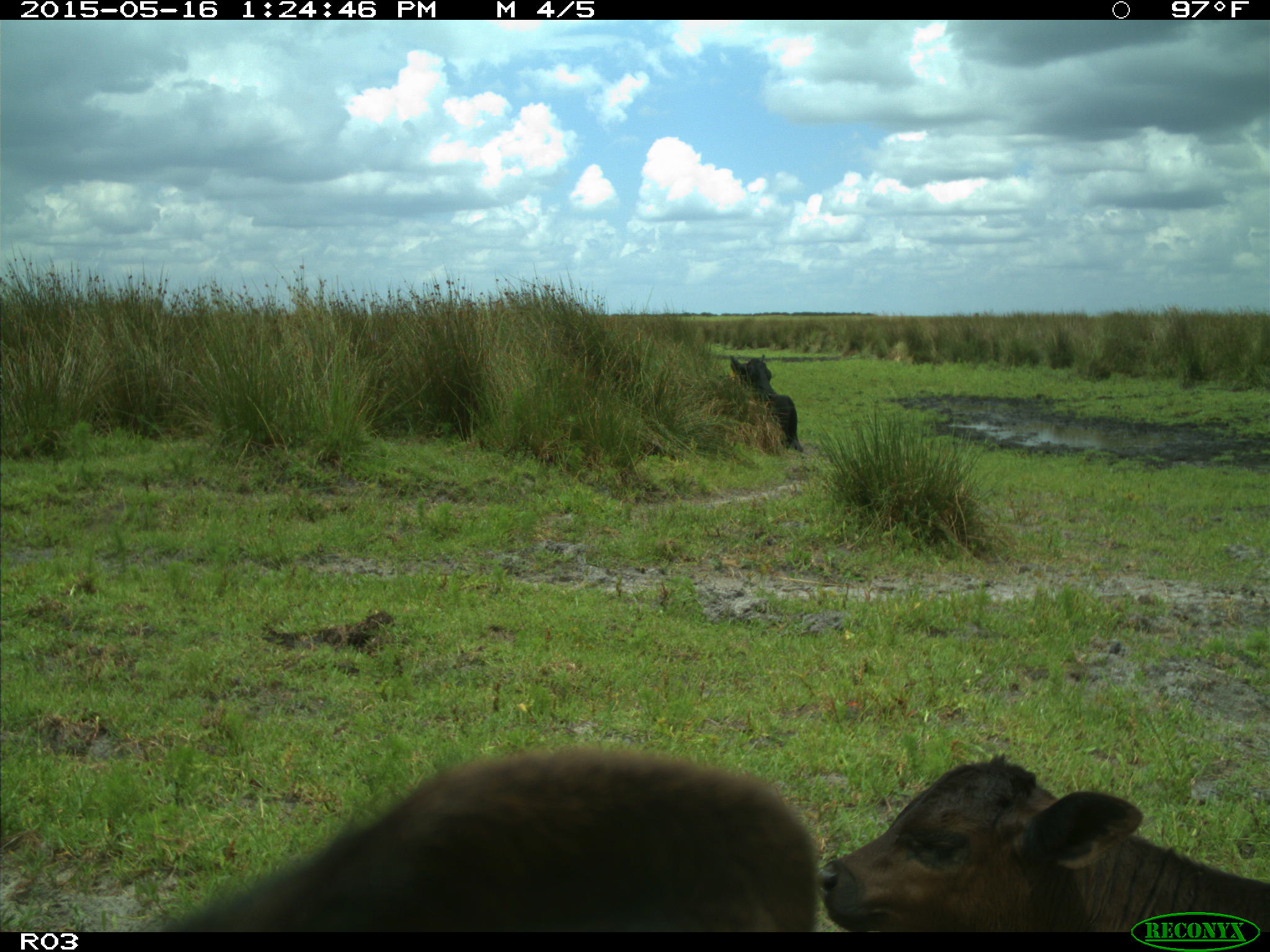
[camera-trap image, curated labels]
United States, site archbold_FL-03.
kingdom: Animalia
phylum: Chordata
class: Mammalia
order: Artiodactyla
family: Bovidae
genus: Bos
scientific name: Bos taurus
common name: domestic cow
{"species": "Bos taurus (domestic cow)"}